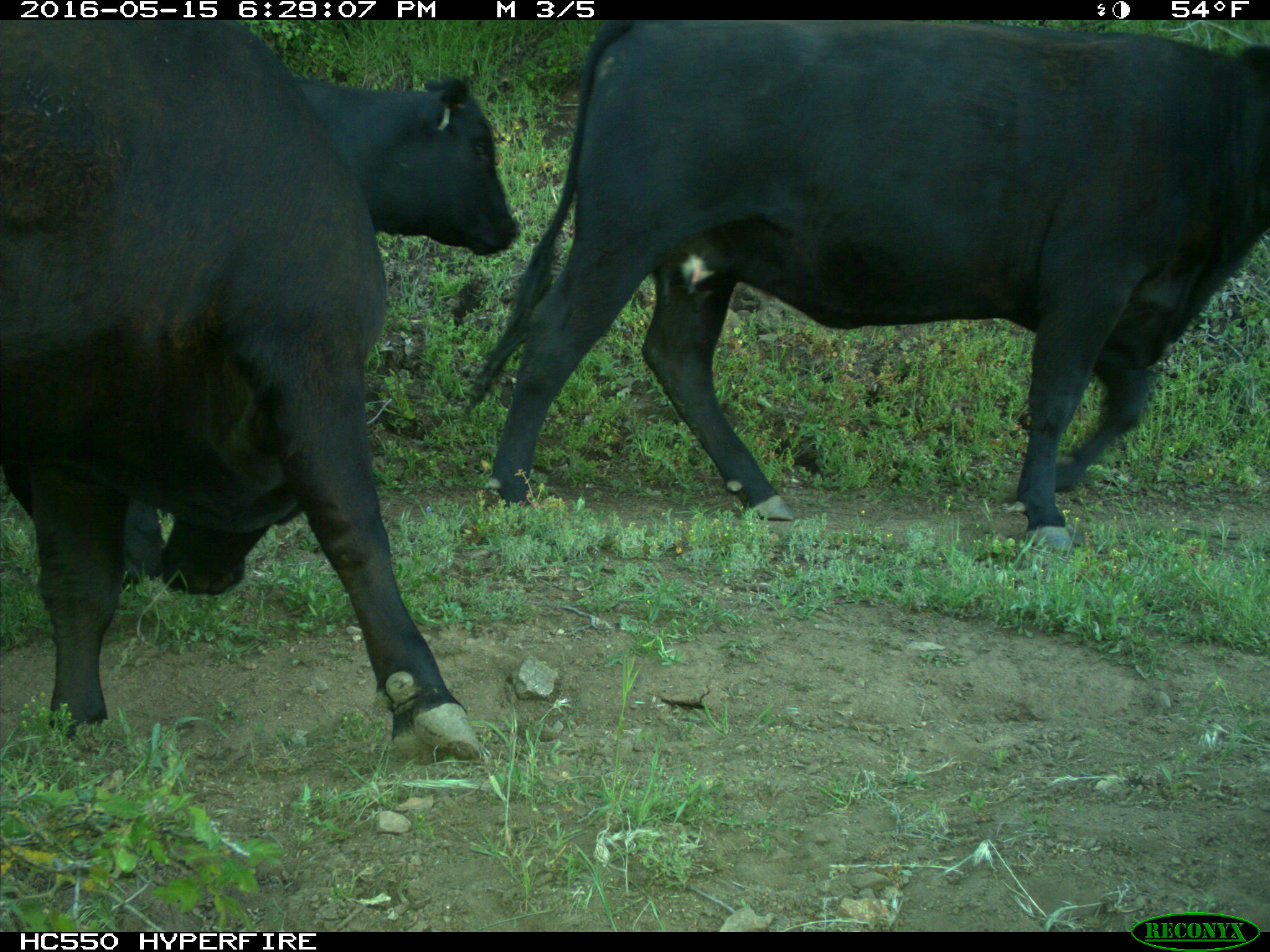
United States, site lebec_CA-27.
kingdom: Animalia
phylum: Chordata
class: Mammalia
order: Artiodactyla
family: Bovidae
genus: Bos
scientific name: Bos taurus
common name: domestic cow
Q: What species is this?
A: Bos taurus (domestic cow).